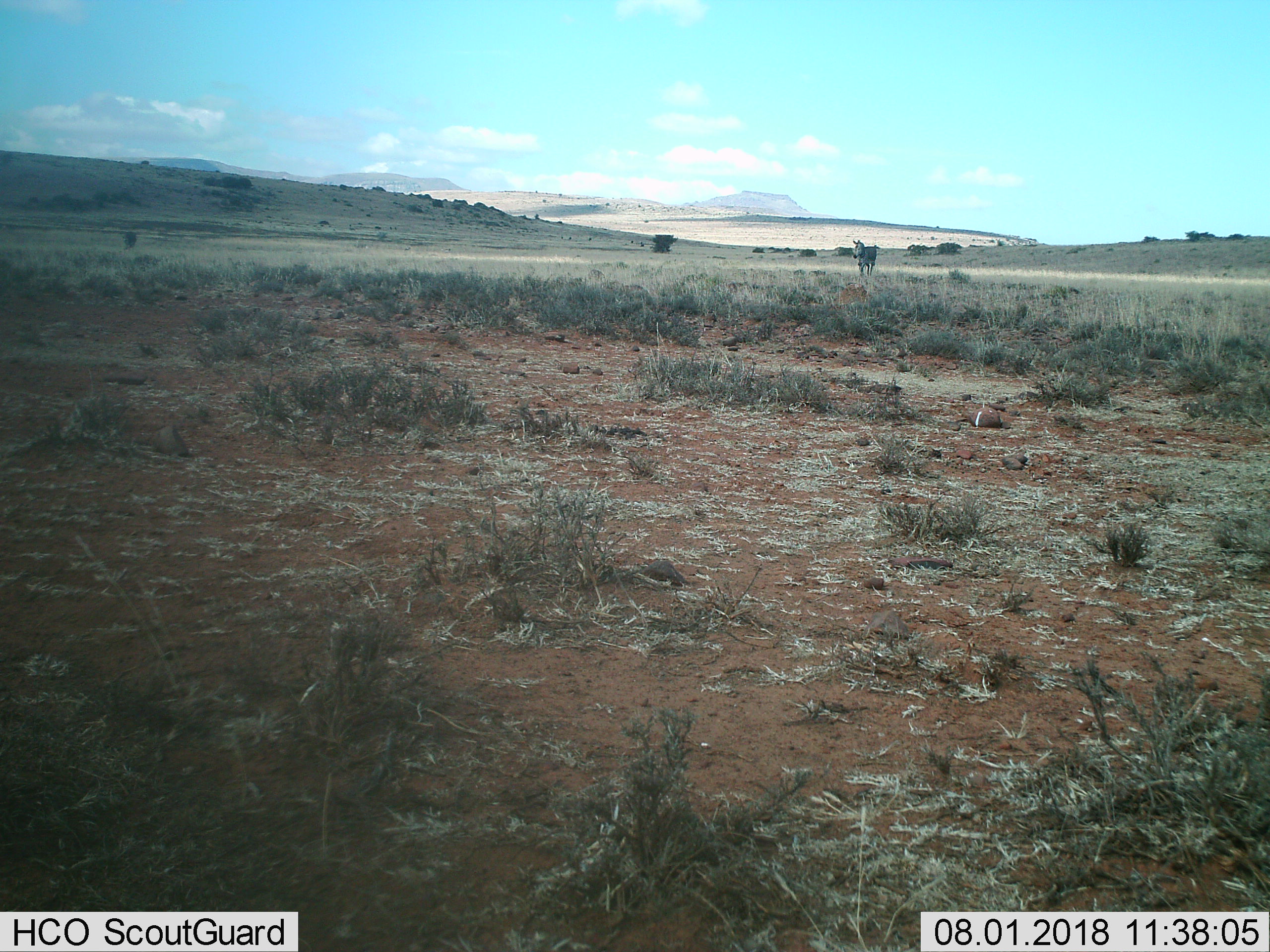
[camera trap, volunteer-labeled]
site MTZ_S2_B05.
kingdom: Animalia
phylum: Chordata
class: Mammalia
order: Perissodactyla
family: Equidae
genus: Equus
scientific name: Equus zebra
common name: mountain zebra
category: zebramountain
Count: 1.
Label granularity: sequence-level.